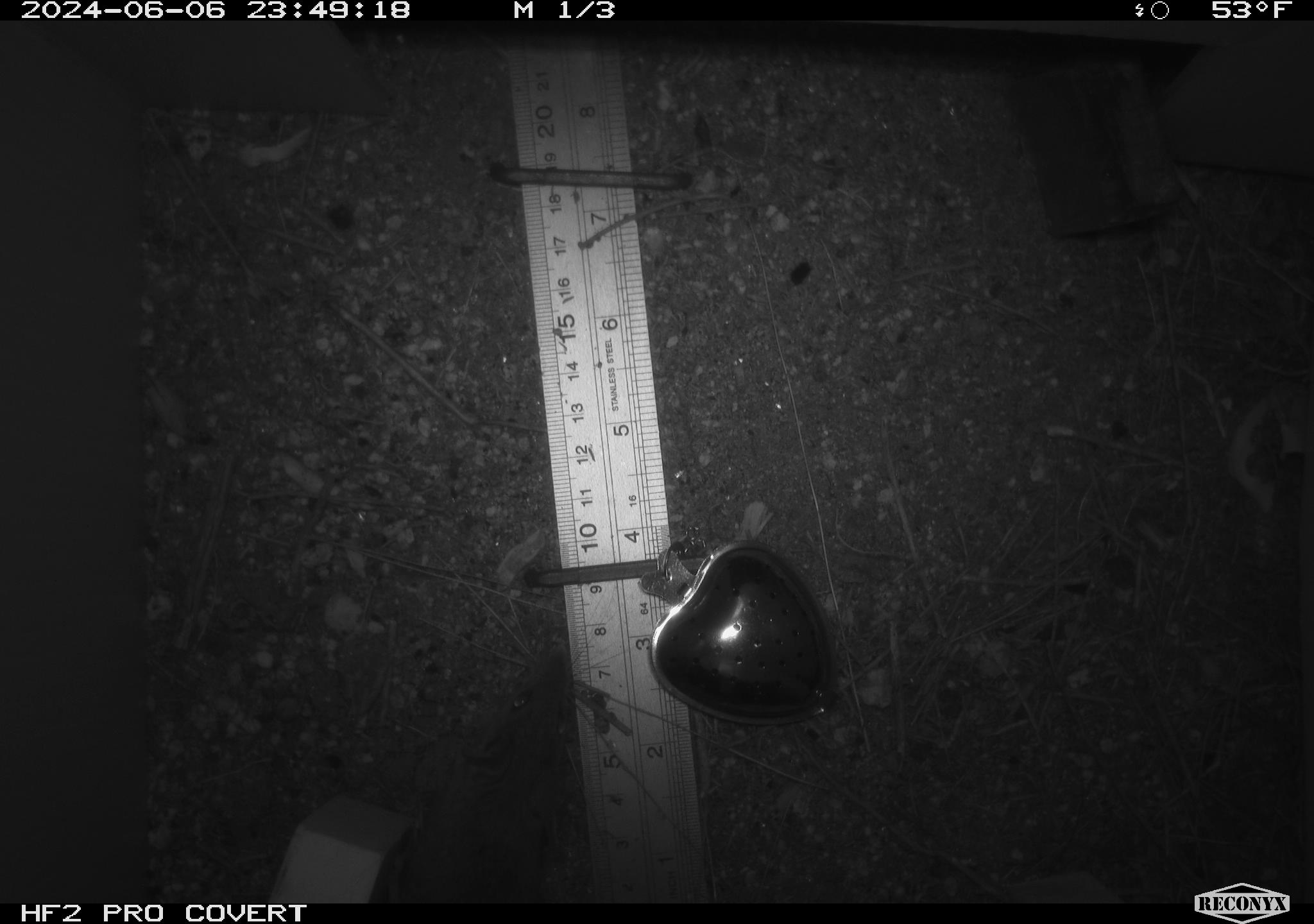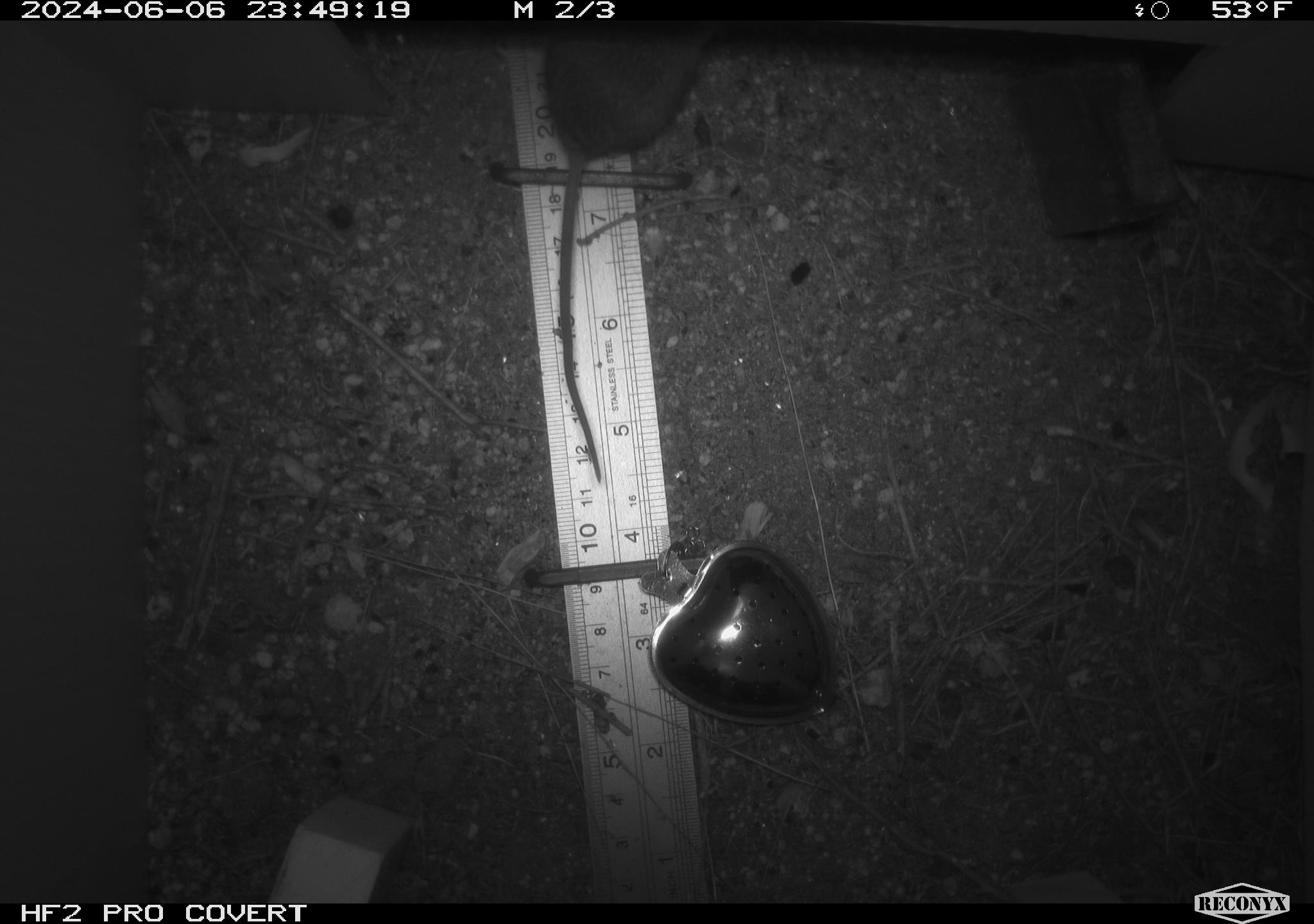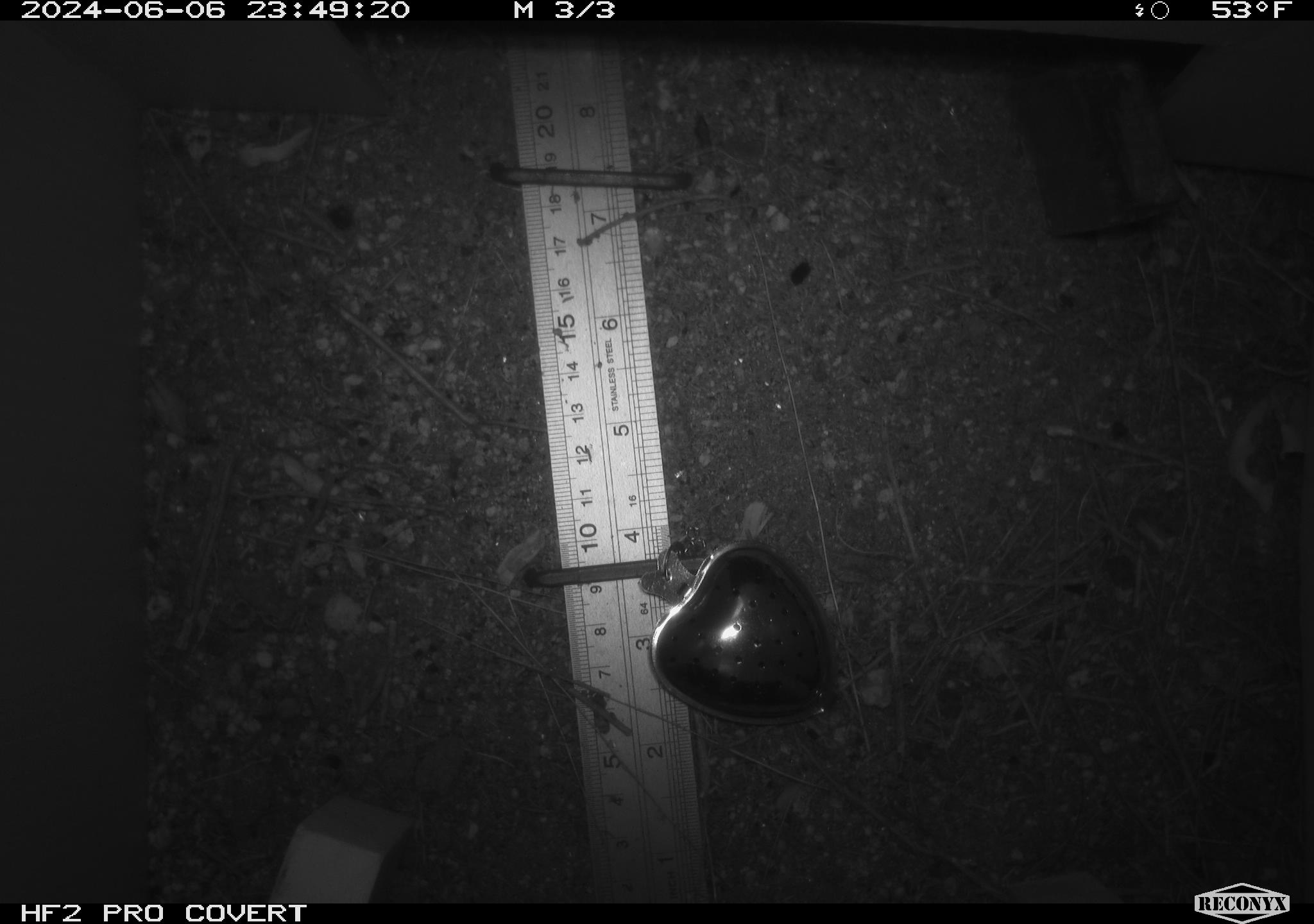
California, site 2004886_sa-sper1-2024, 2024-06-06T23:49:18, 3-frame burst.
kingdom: Animalia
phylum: Chordata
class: Mammalia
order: Rodentia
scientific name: Rodentia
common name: mouse species